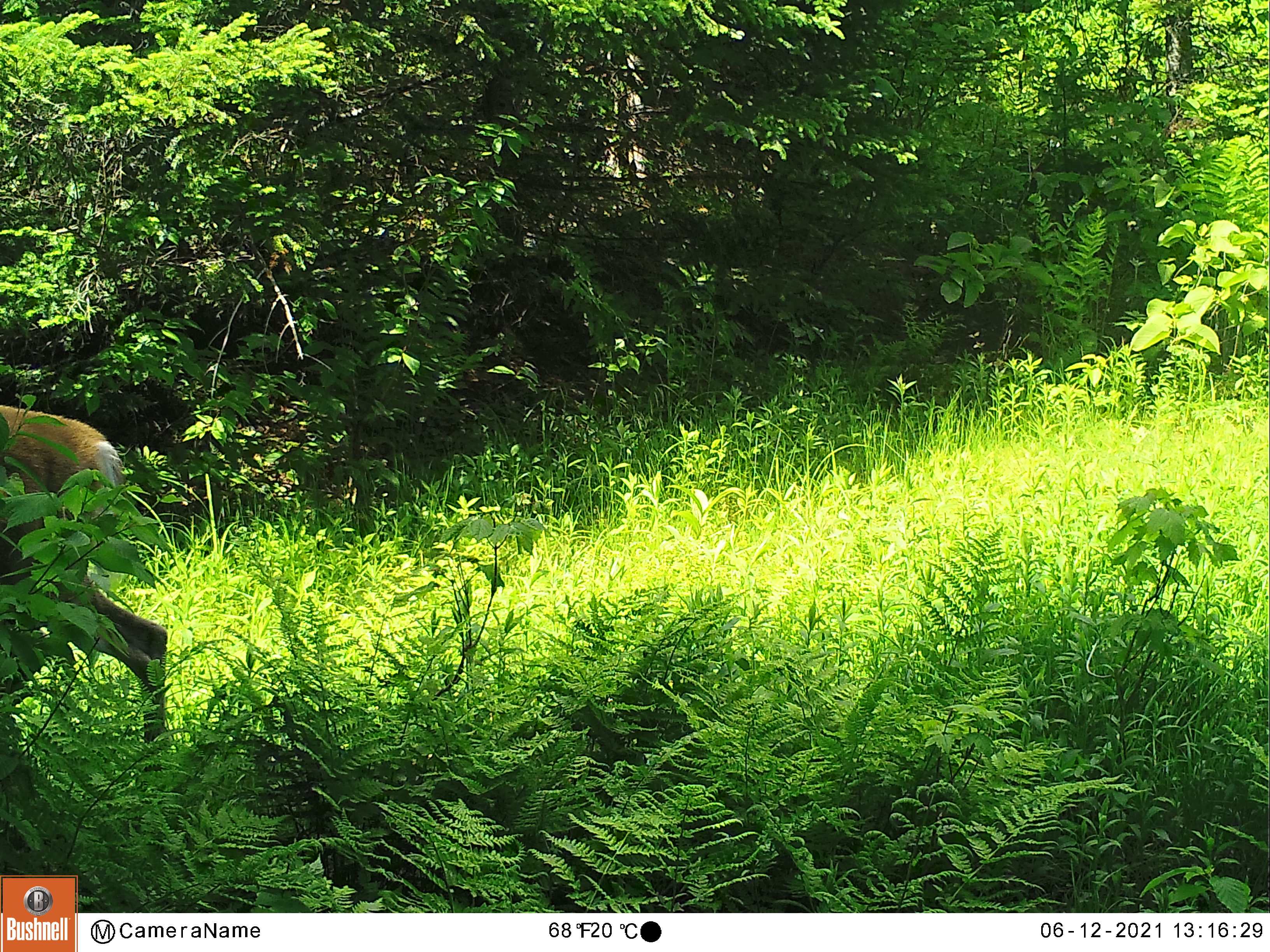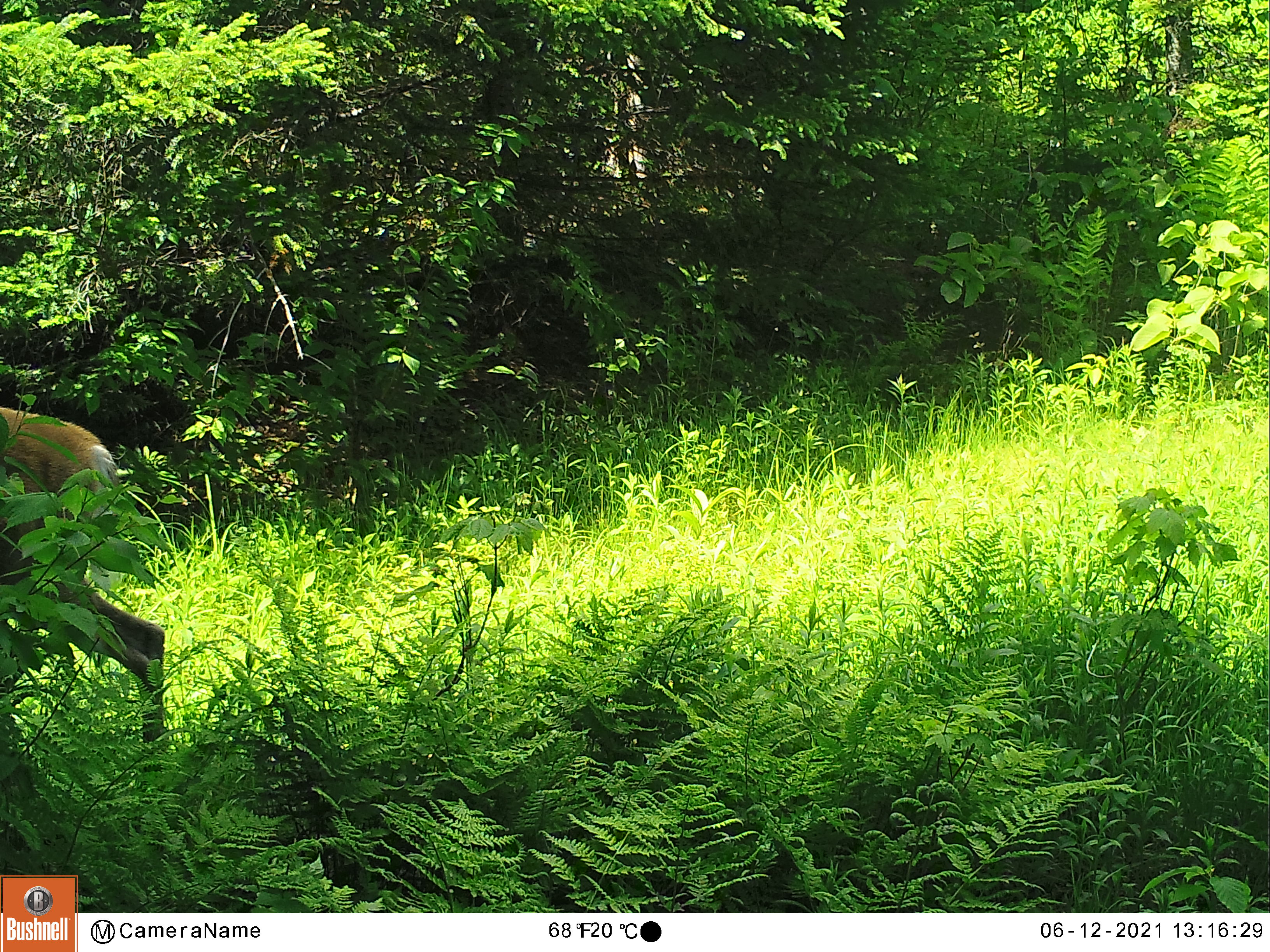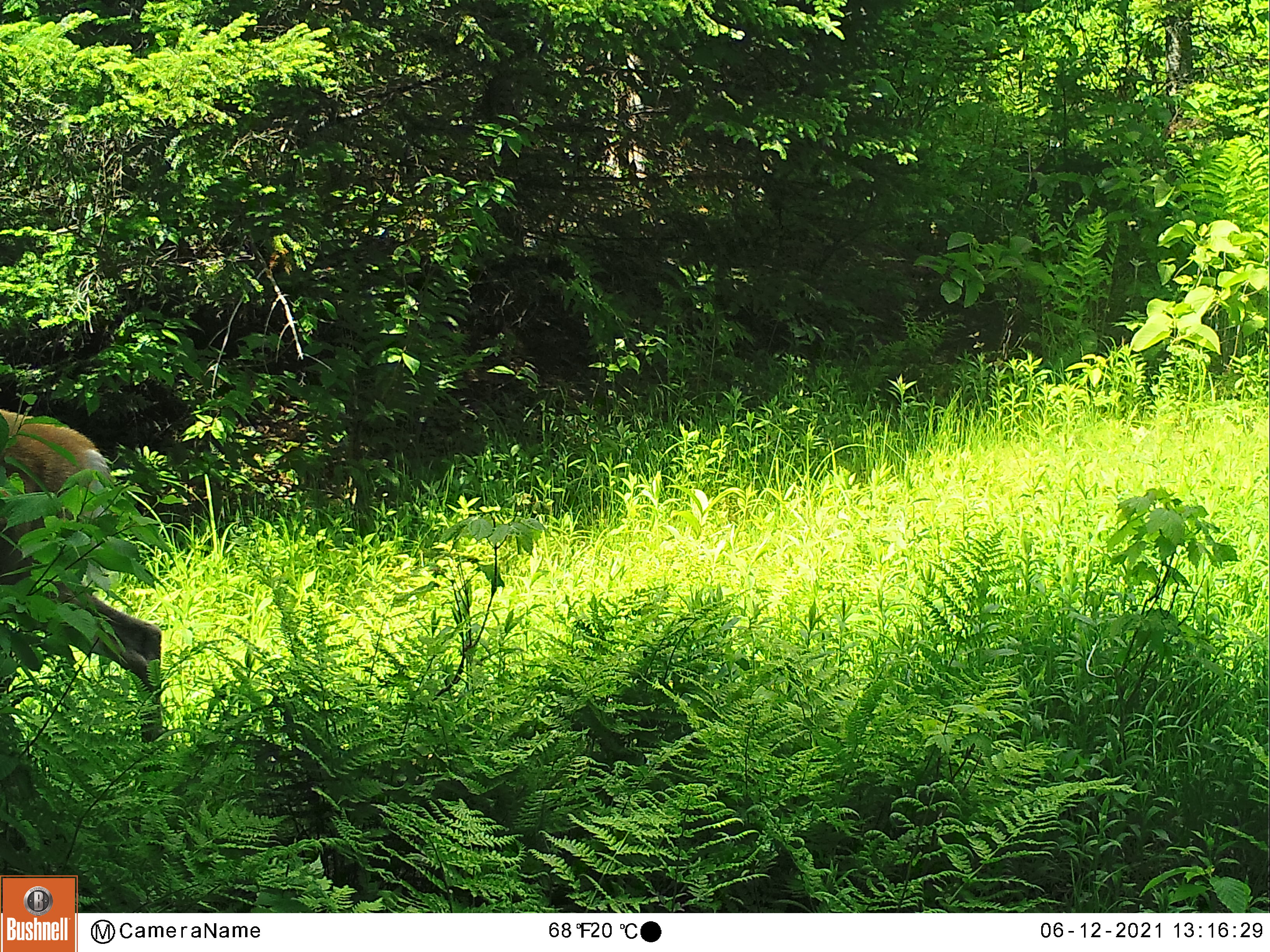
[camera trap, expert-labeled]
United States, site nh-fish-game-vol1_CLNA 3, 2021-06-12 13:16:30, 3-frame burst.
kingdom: Animalia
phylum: Chordata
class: Mammalia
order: Artiodactyla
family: Cervidae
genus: Odocoileus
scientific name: Odocoileus virginianus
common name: white-tailed deer